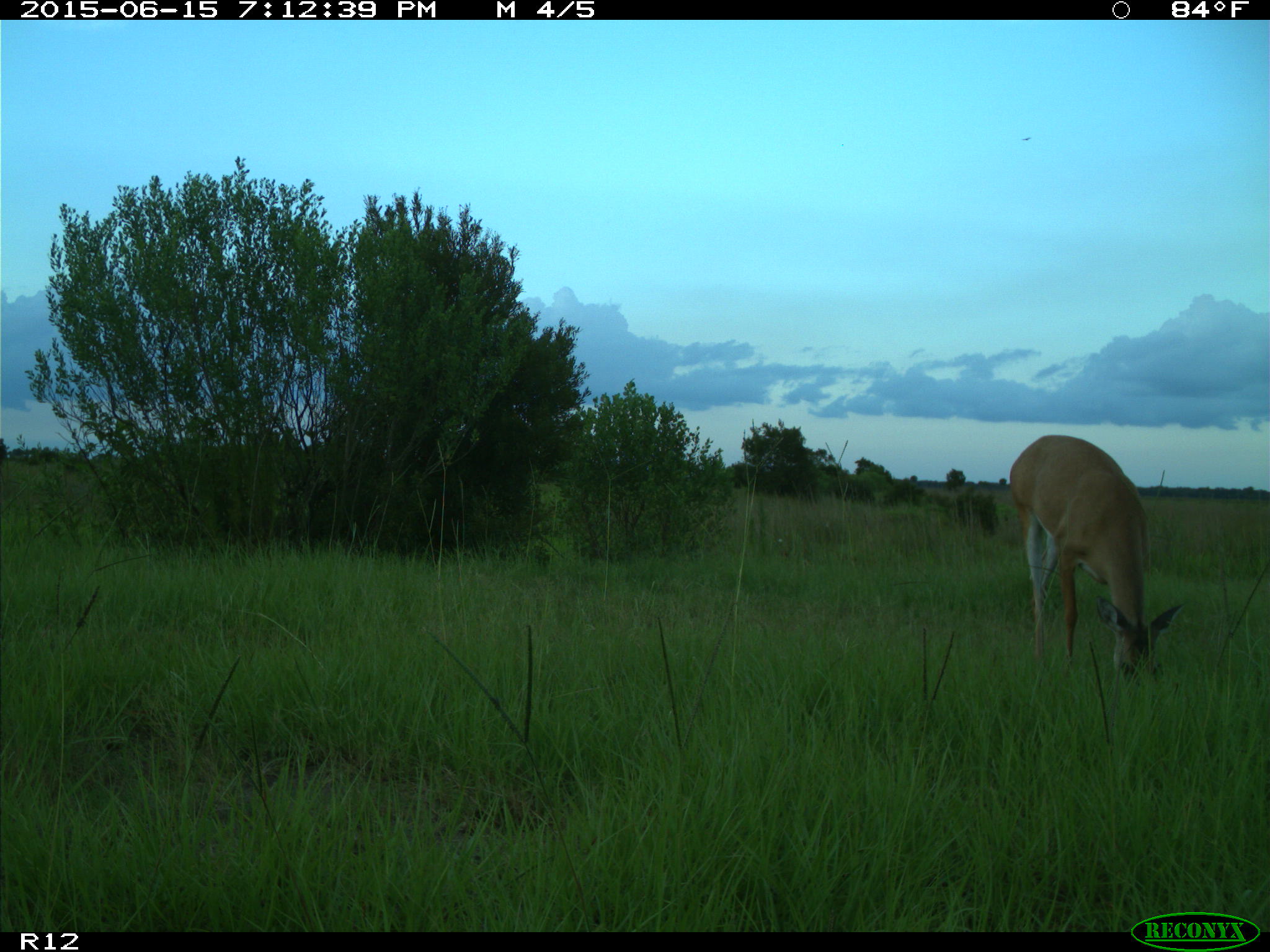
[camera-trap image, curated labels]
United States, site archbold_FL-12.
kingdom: Animalia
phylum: Chordata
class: Mammalia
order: Artiodactyla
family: Cervidae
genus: Odocoileus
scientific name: Odocoileus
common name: deer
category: unidentified deer